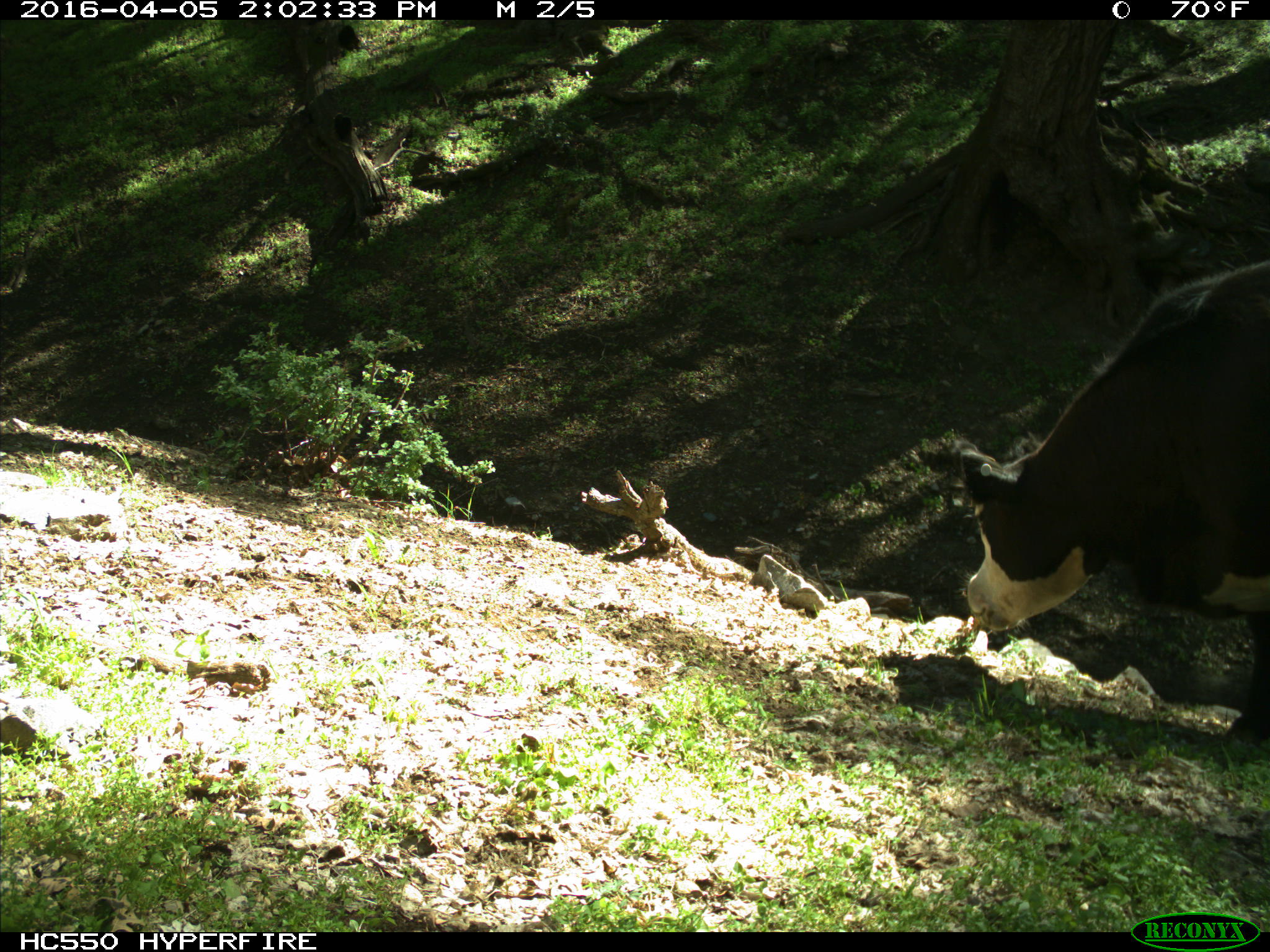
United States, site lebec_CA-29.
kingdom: Animalia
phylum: Chordata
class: Mammalia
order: Artiodactyla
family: Bovidae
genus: Bos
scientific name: Bos taurus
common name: domestic cow